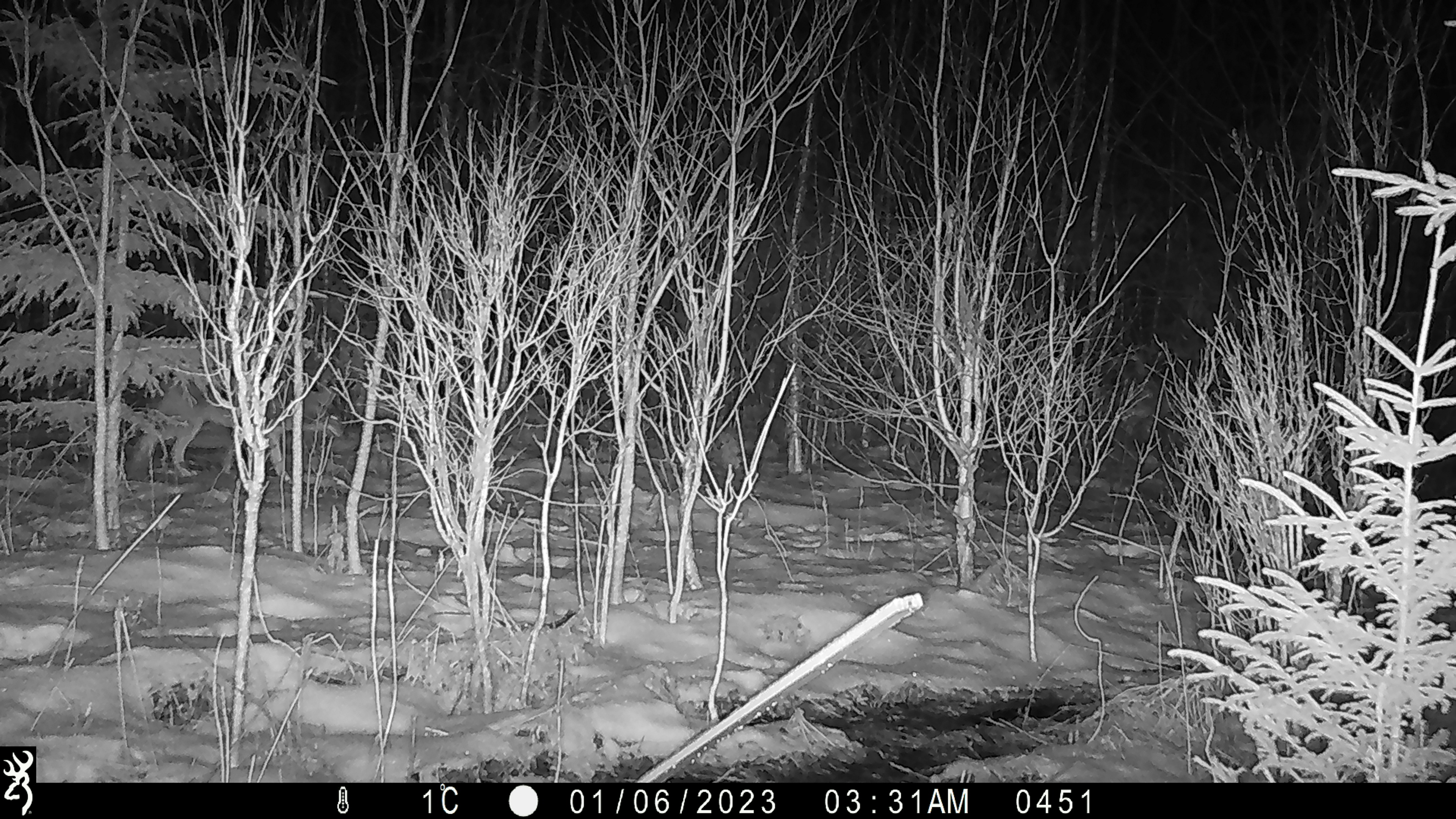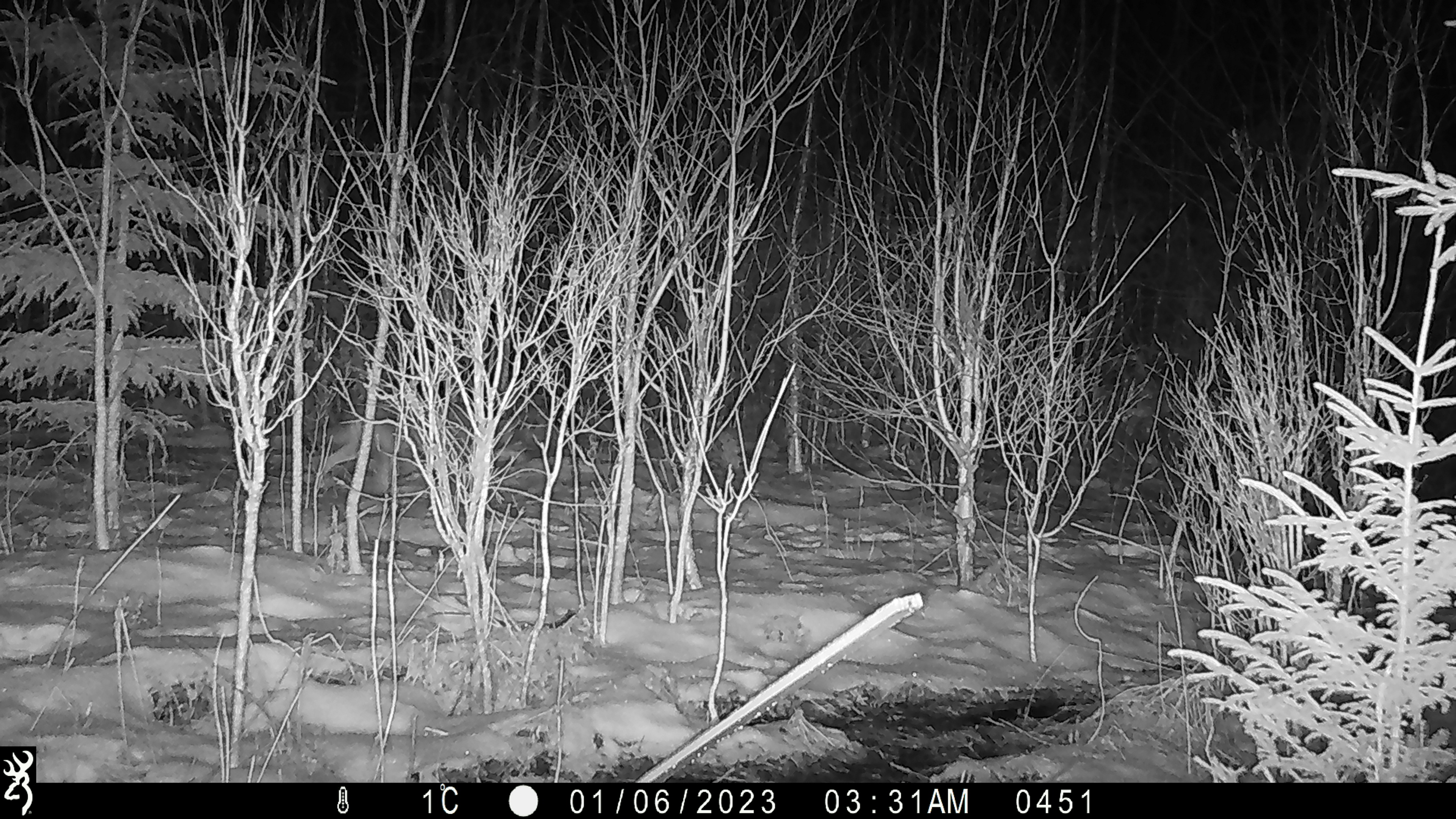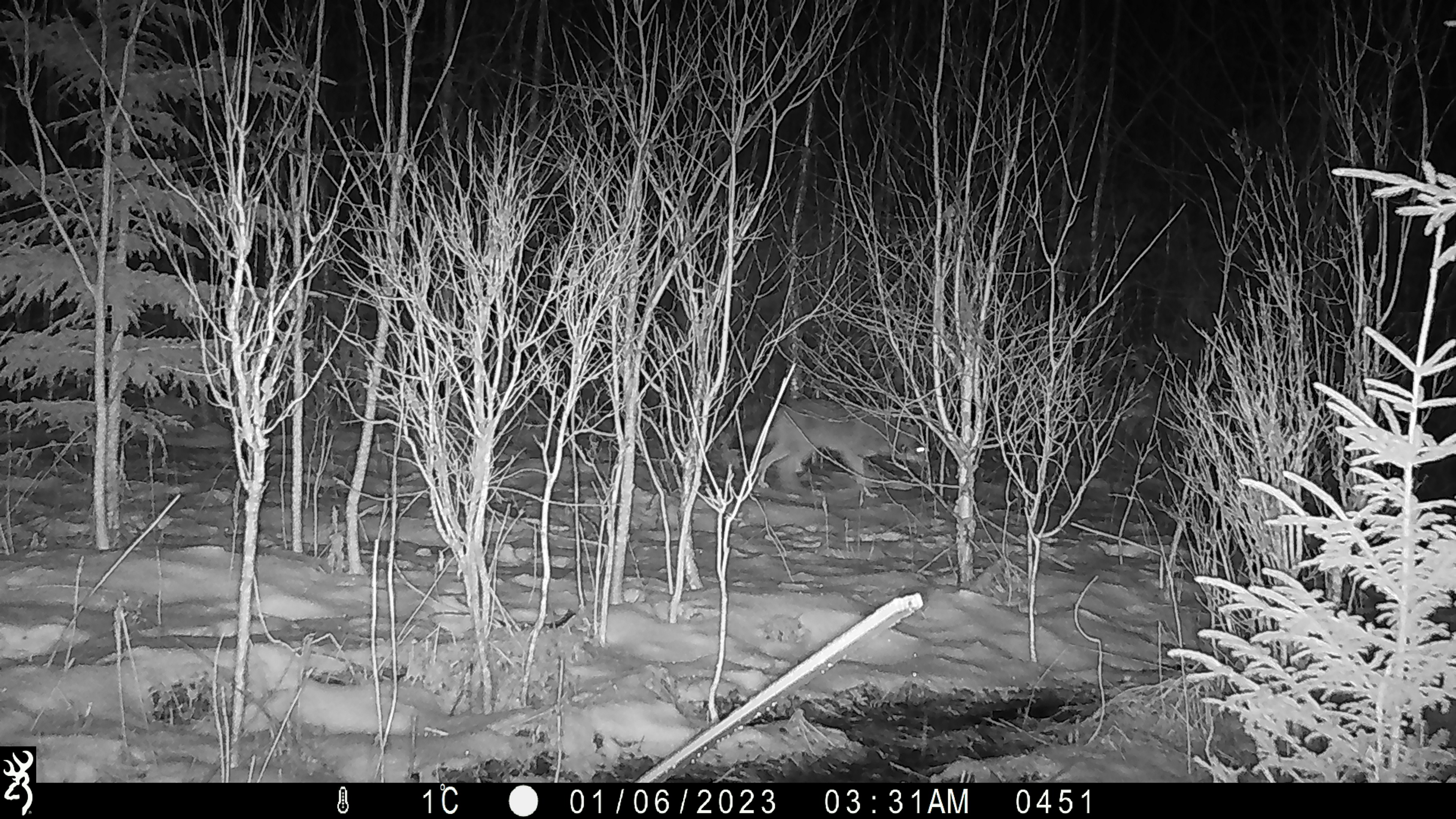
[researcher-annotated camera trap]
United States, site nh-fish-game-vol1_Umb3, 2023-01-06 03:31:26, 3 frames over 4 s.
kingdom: Animalia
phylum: Chordata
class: Mammalia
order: Carnivora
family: Canidae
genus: Canis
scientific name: Canis latrans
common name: coyote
Coyote (Canis latrans).